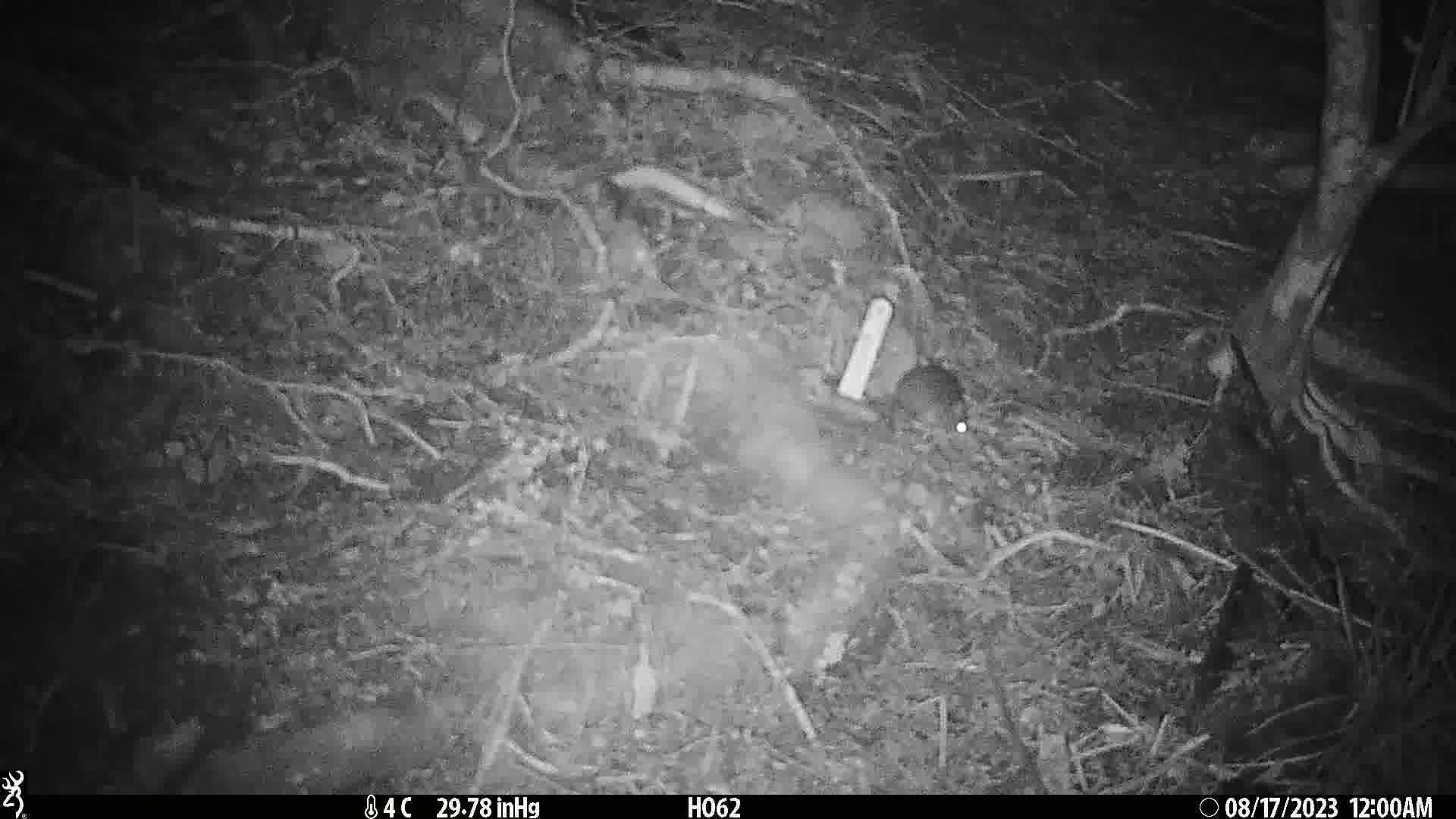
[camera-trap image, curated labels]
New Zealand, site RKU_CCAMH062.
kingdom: Animalia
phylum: Chordata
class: Mammalia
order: Rodentia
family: Muridae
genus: Rattus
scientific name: Rattus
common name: rat